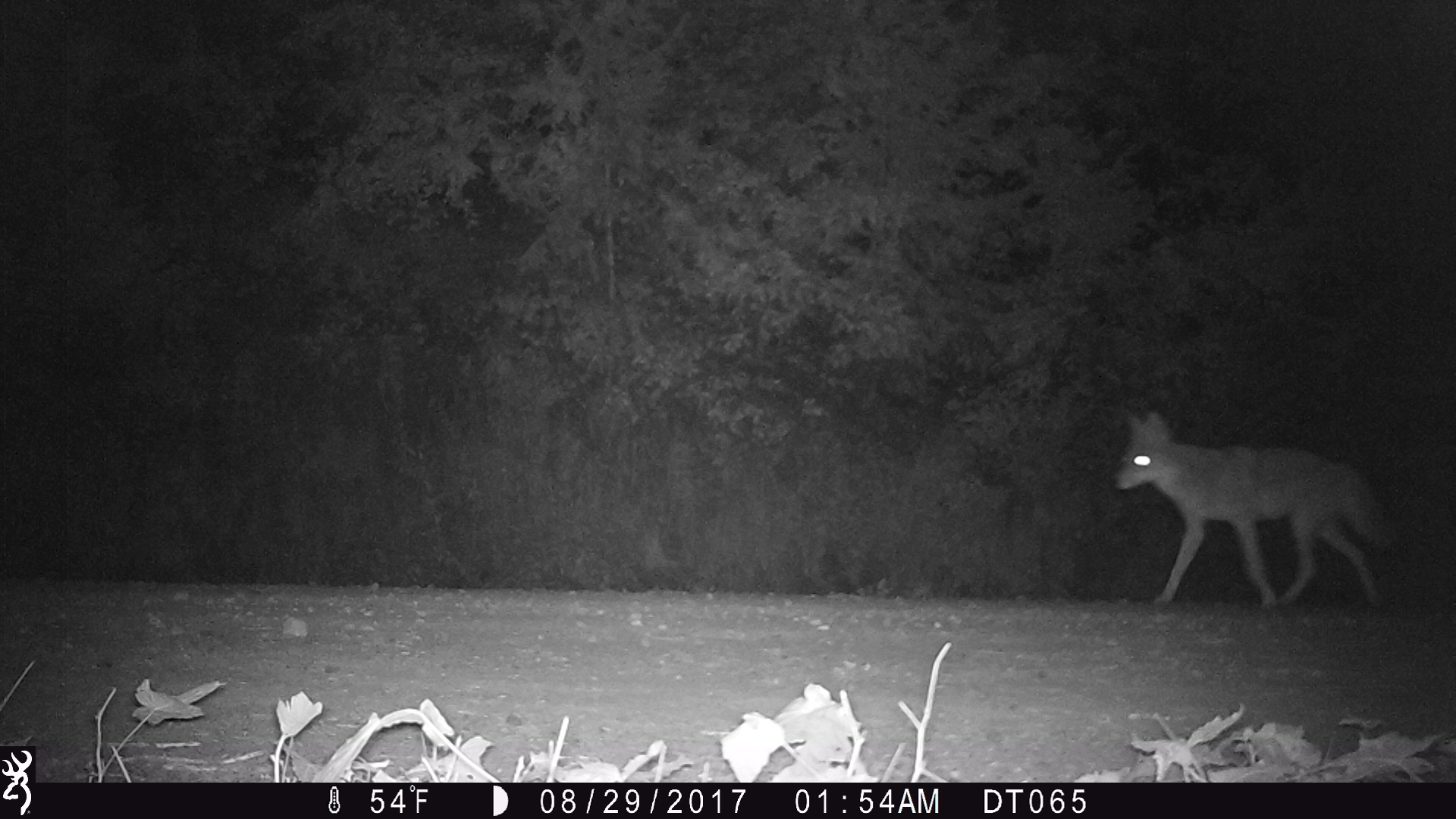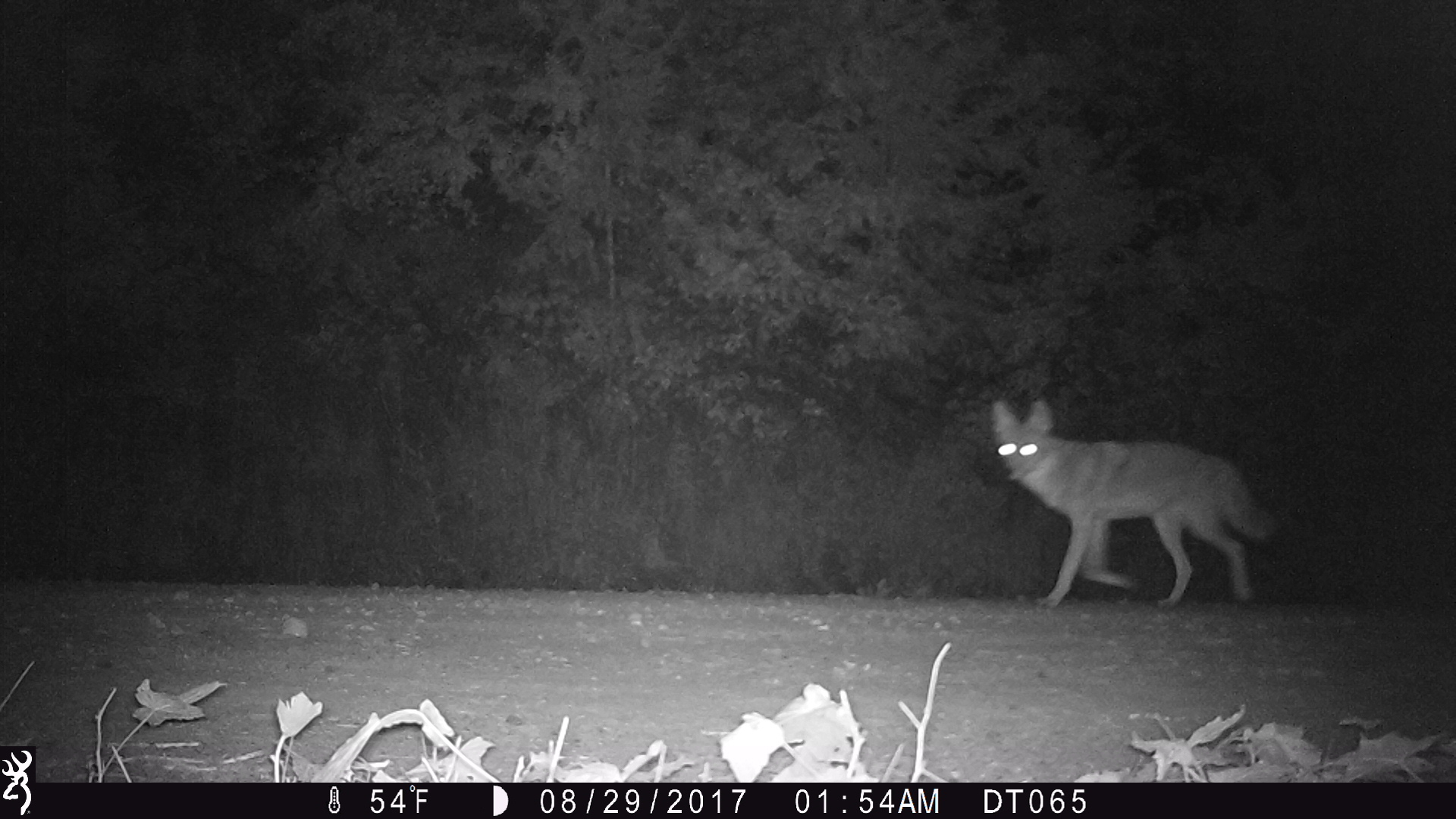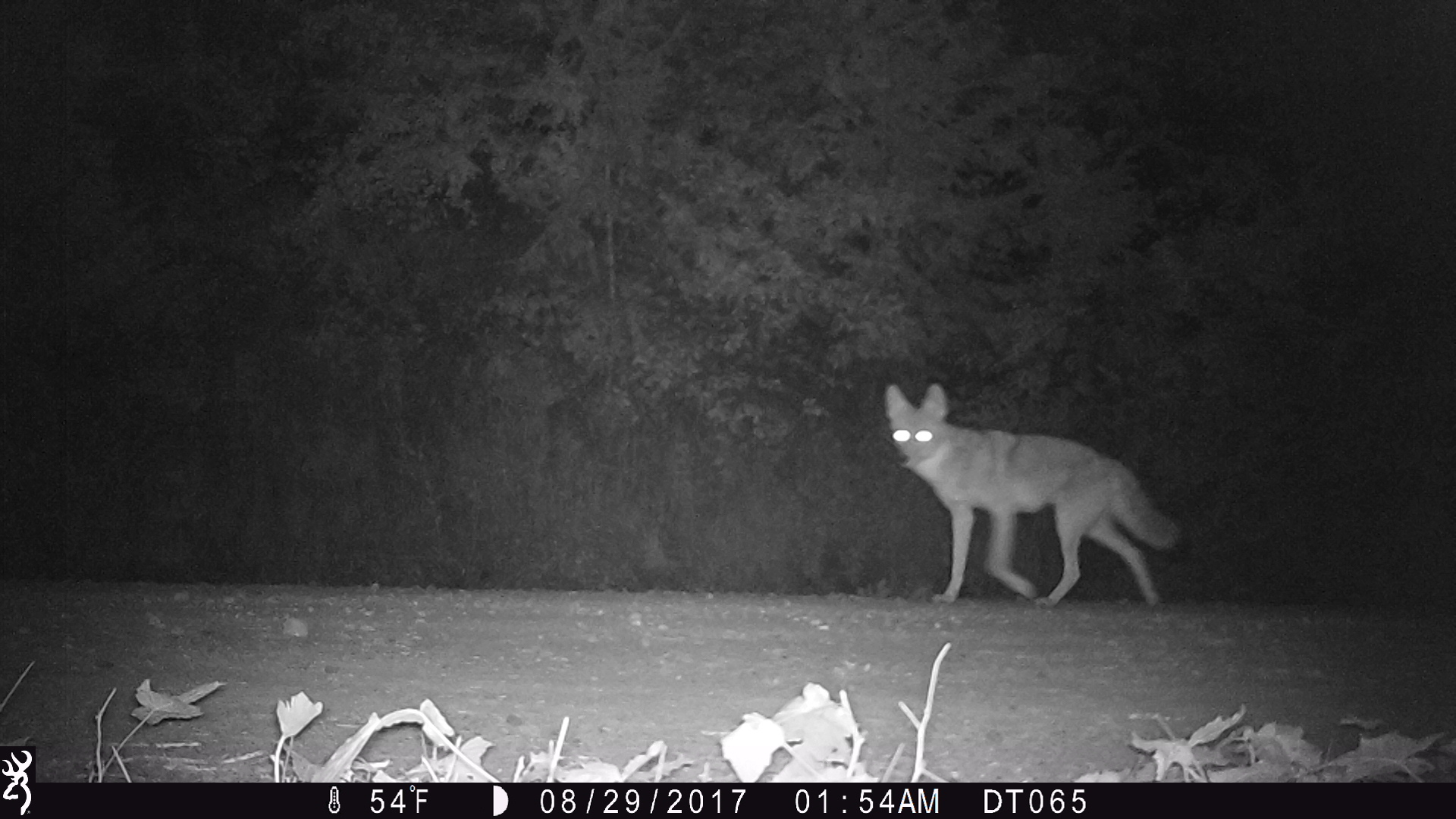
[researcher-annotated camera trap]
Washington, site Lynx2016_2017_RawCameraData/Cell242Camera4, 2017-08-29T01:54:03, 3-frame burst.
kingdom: Animalia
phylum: Chordata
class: Mammalia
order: Carnivora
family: Canidae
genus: Canis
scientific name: Canis latrans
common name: coyote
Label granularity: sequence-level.